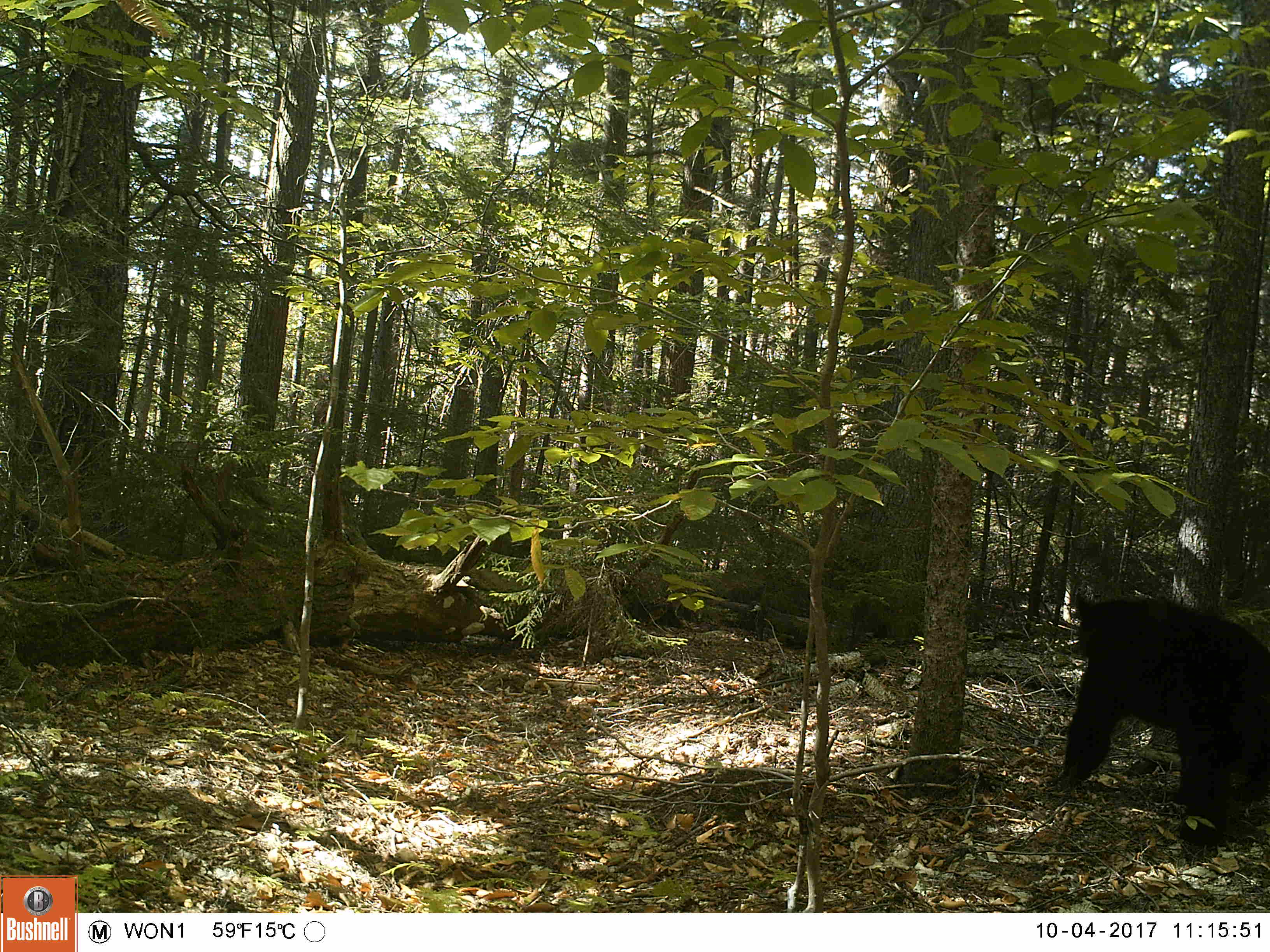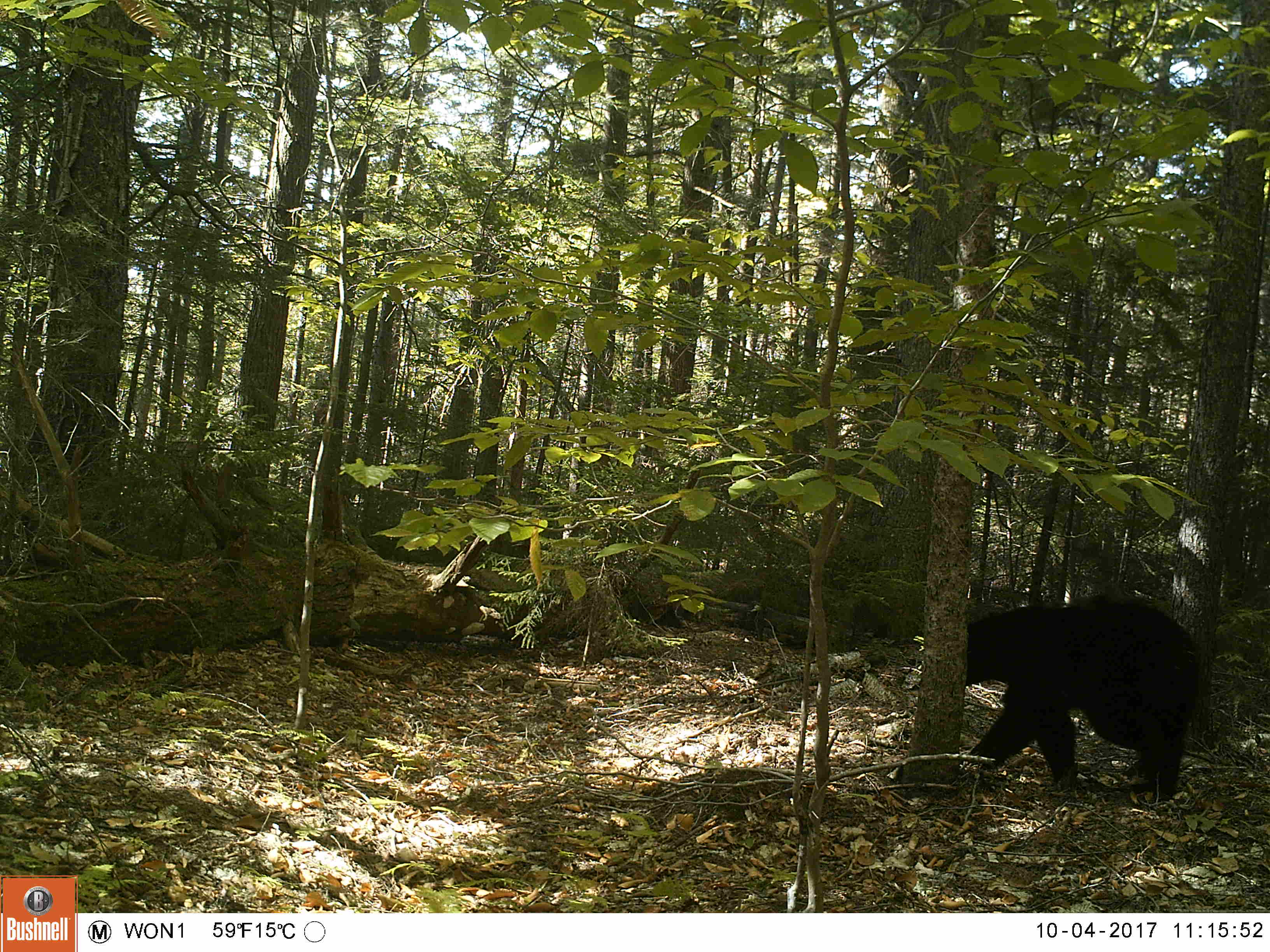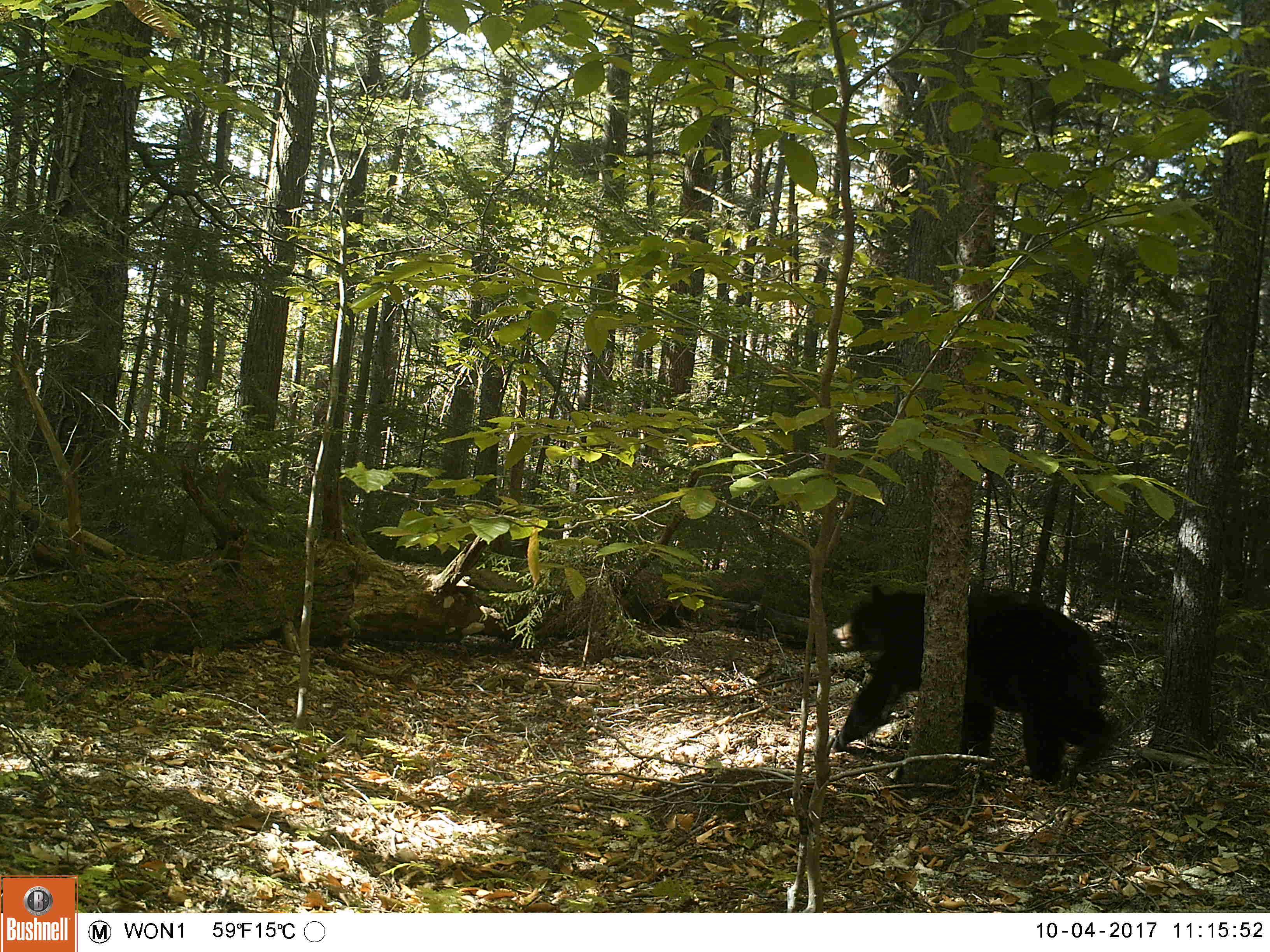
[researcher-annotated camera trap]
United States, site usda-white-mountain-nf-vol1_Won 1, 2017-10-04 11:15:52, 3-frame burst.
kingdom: Animalia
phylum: Chordata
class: Mammalia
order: Carnivora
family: Ursidae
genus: Ursus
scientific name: Ursus americanus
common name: black bear